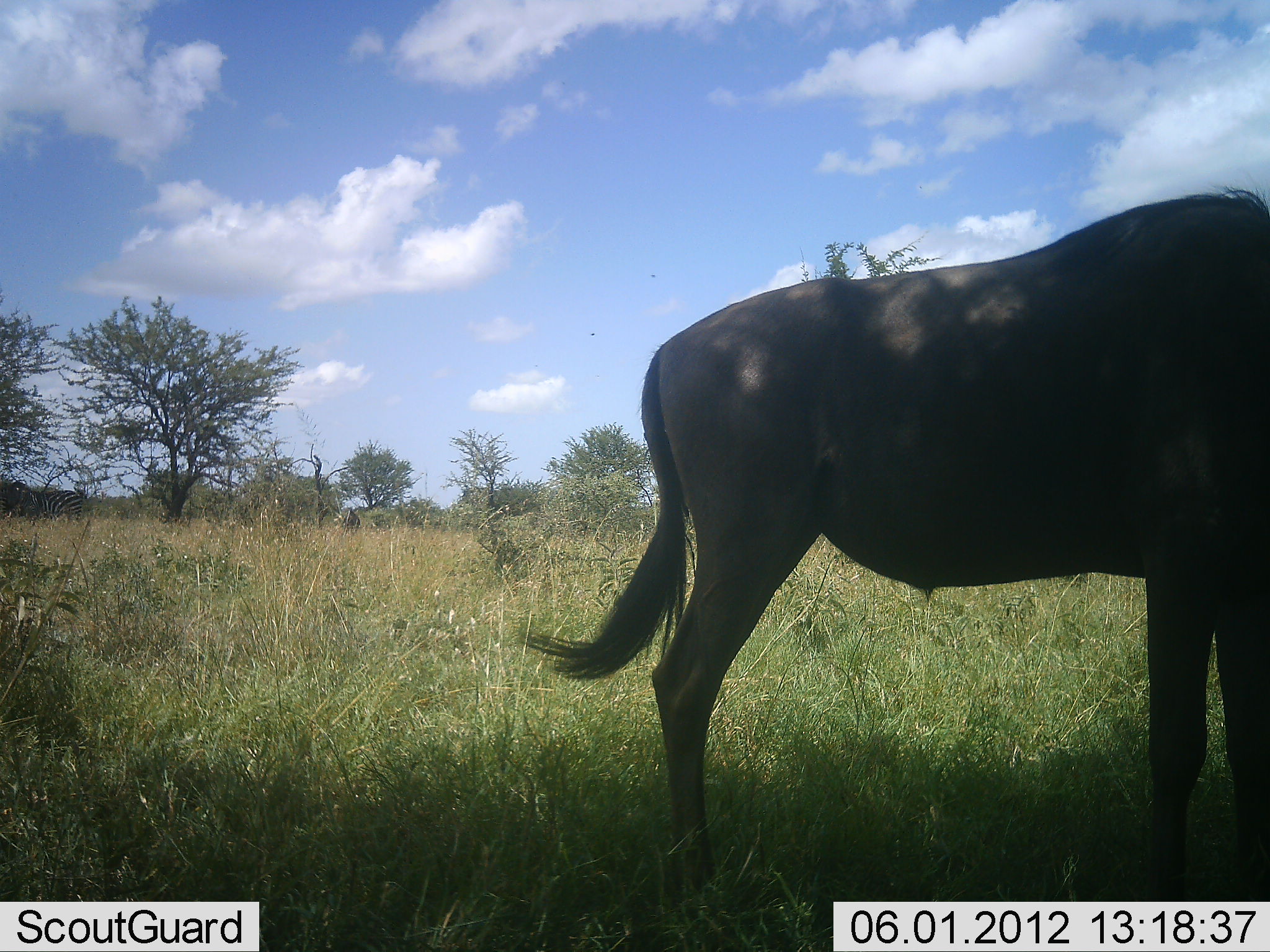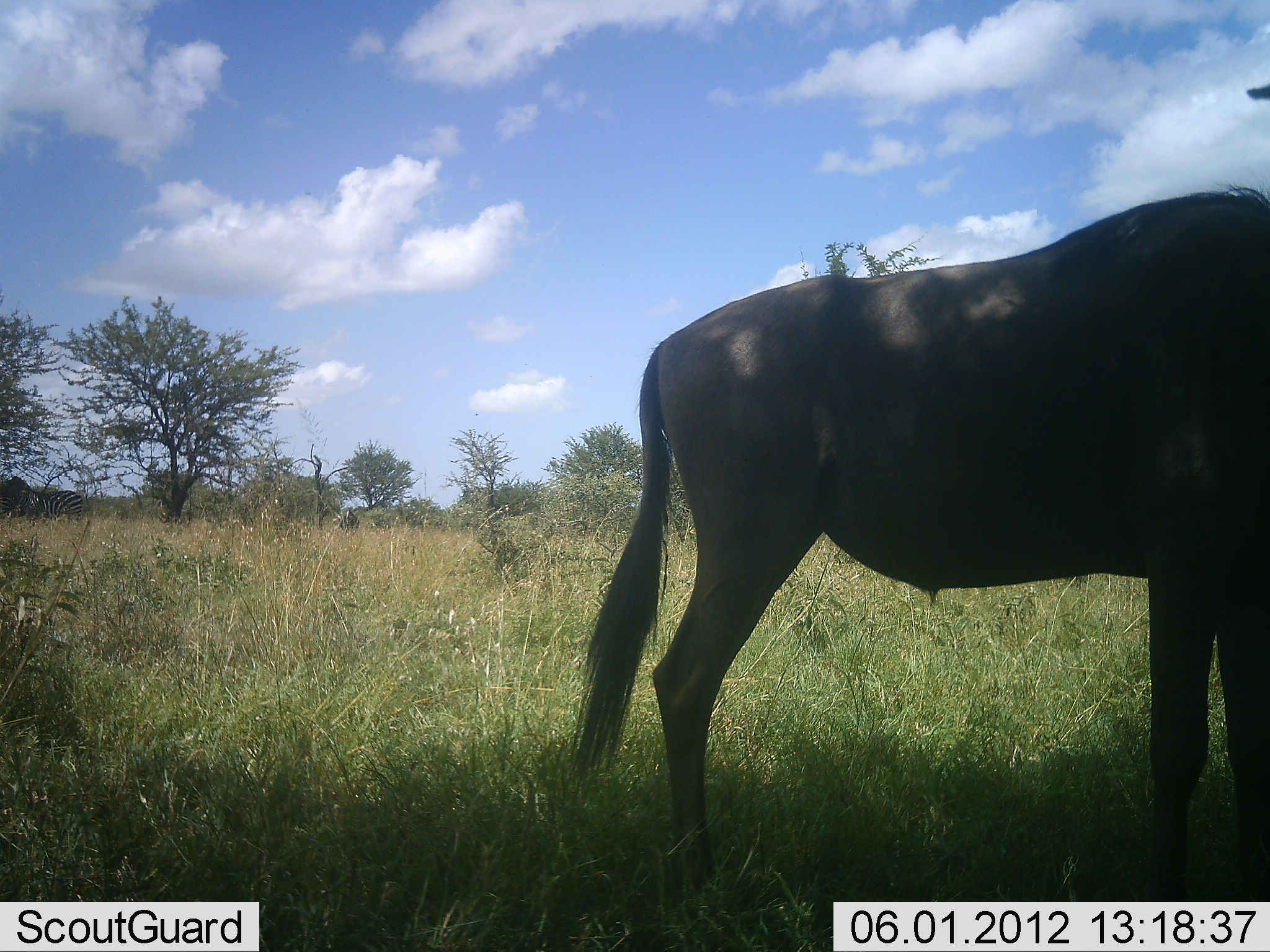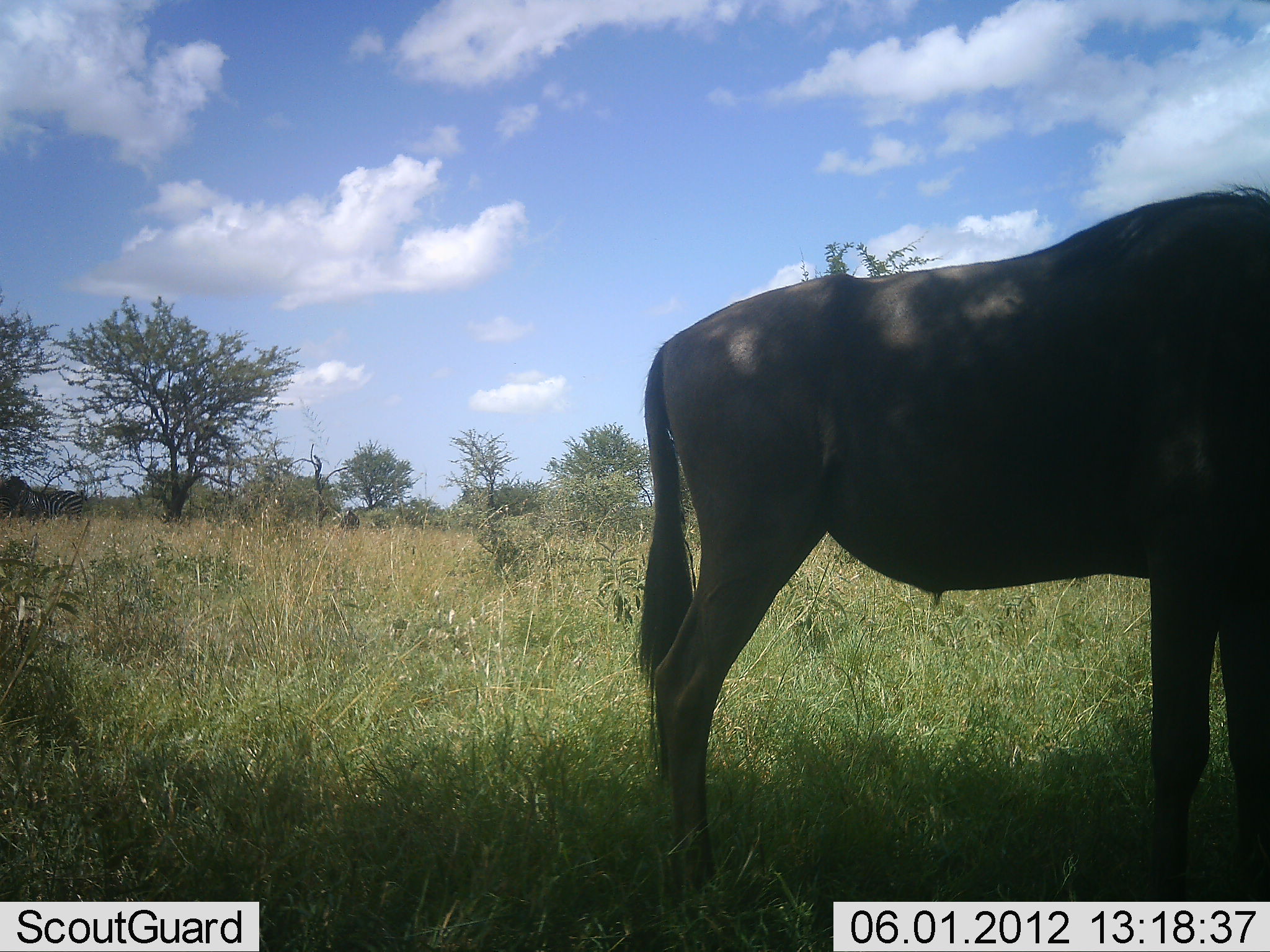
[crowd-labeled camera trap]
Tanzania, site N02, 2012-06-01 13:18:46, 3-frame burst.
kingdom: Animalia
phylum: Chordata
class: Mammalia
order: Artiodactyla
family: Bovidae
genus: Connochaetes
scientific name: Connochaetes taurinus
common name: blue wildebeest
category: wildebeest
Wildebeest (blue wildebeest) (Connochaetes taurinus), count 1. Behavior (volunteer vote fractions): standing 100%, resting 0%, moving 0%, interacting 0%. Young present (vote fraction): 0%. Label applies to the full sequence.